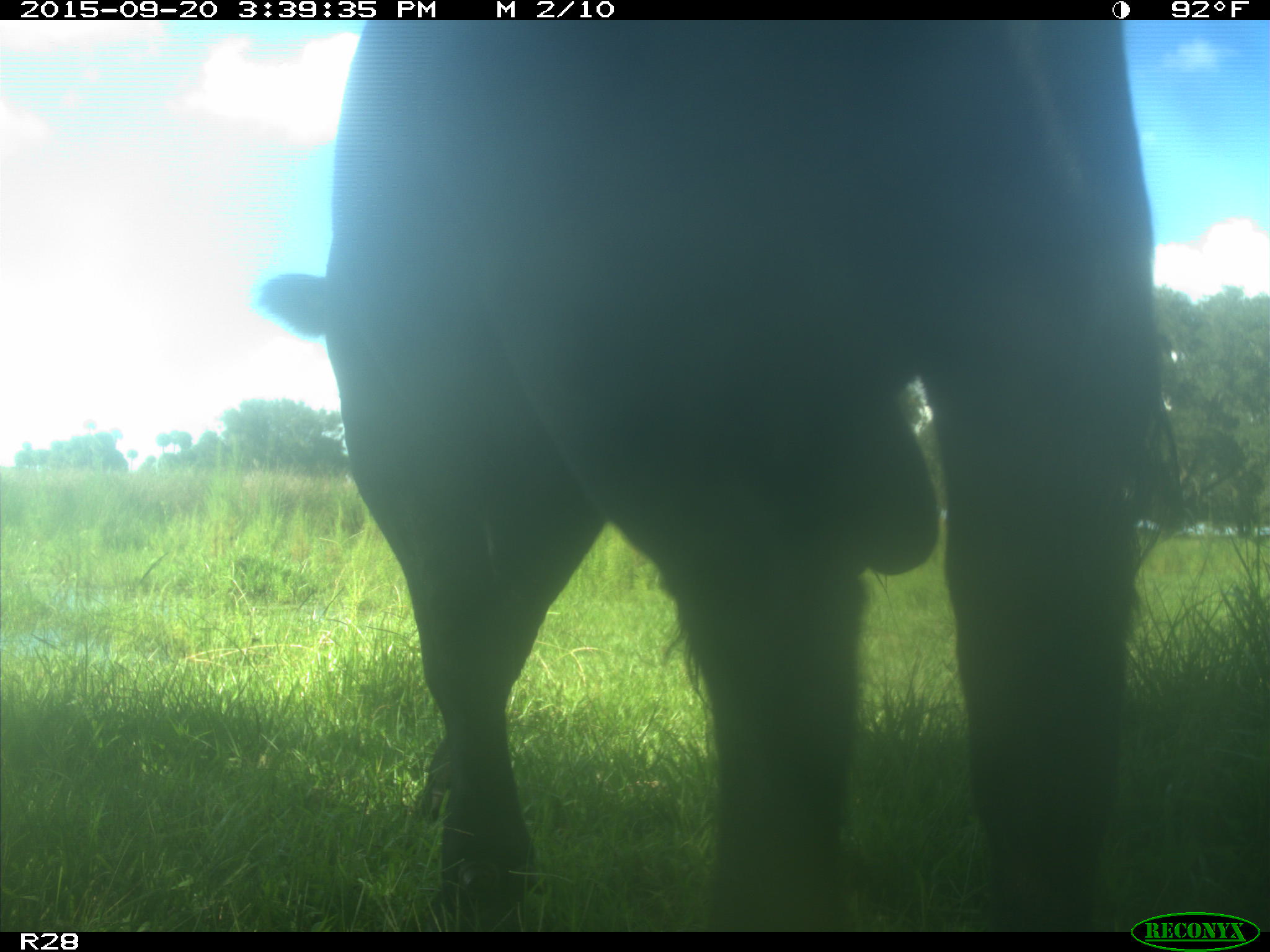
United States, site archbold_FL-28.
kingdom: Animalia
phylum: Chordata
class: Mammalia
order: Artiodactyla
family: Bovidae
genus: Bos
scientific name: Bos taurus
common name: domestic cow